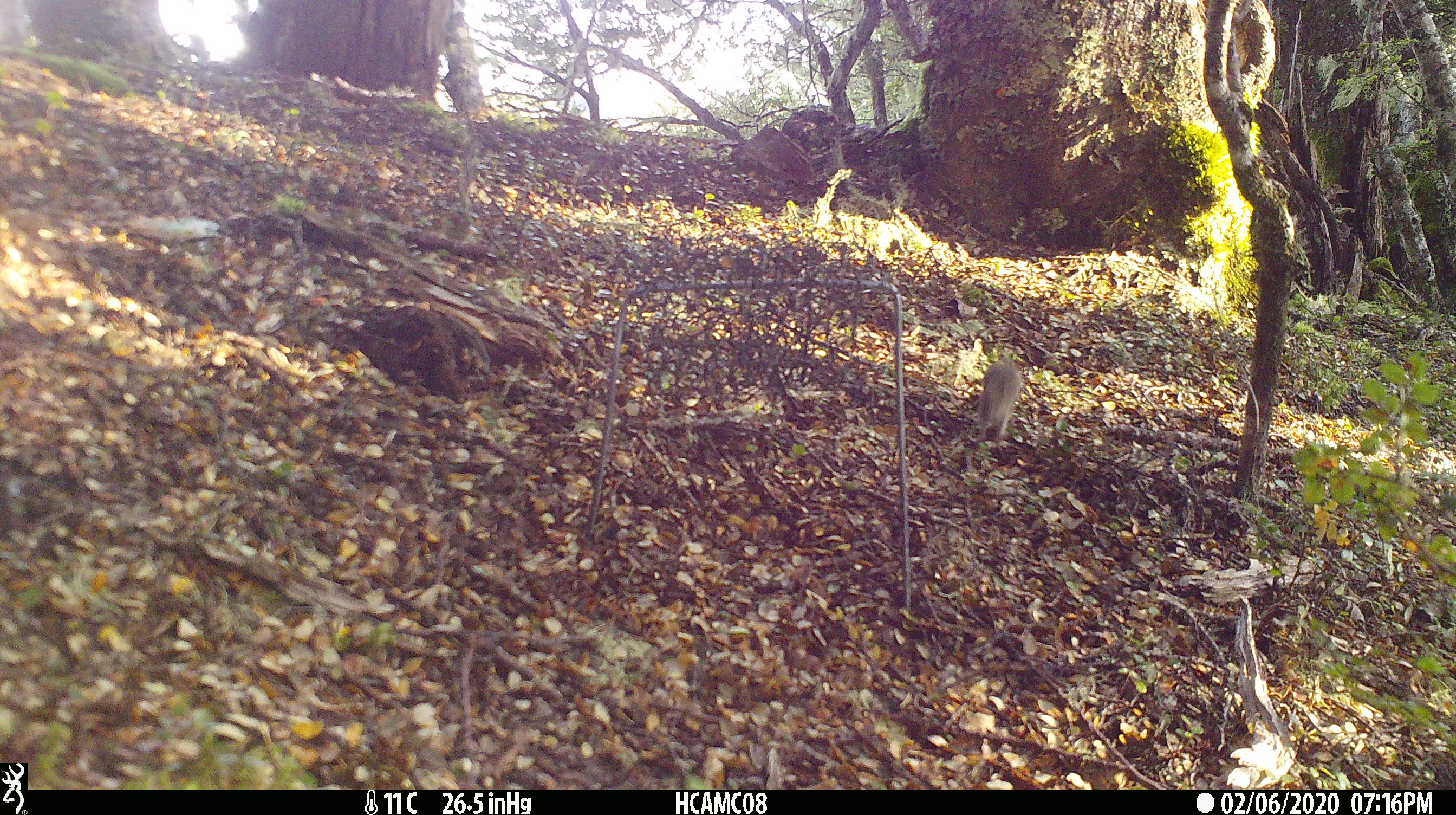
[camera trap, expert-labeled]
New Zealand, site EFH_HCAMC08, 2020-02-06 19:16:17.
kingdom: Animalia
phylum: Chordata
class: Mammalia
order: Rodentia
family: Muridae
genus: Mus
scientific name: Mus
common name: mouse